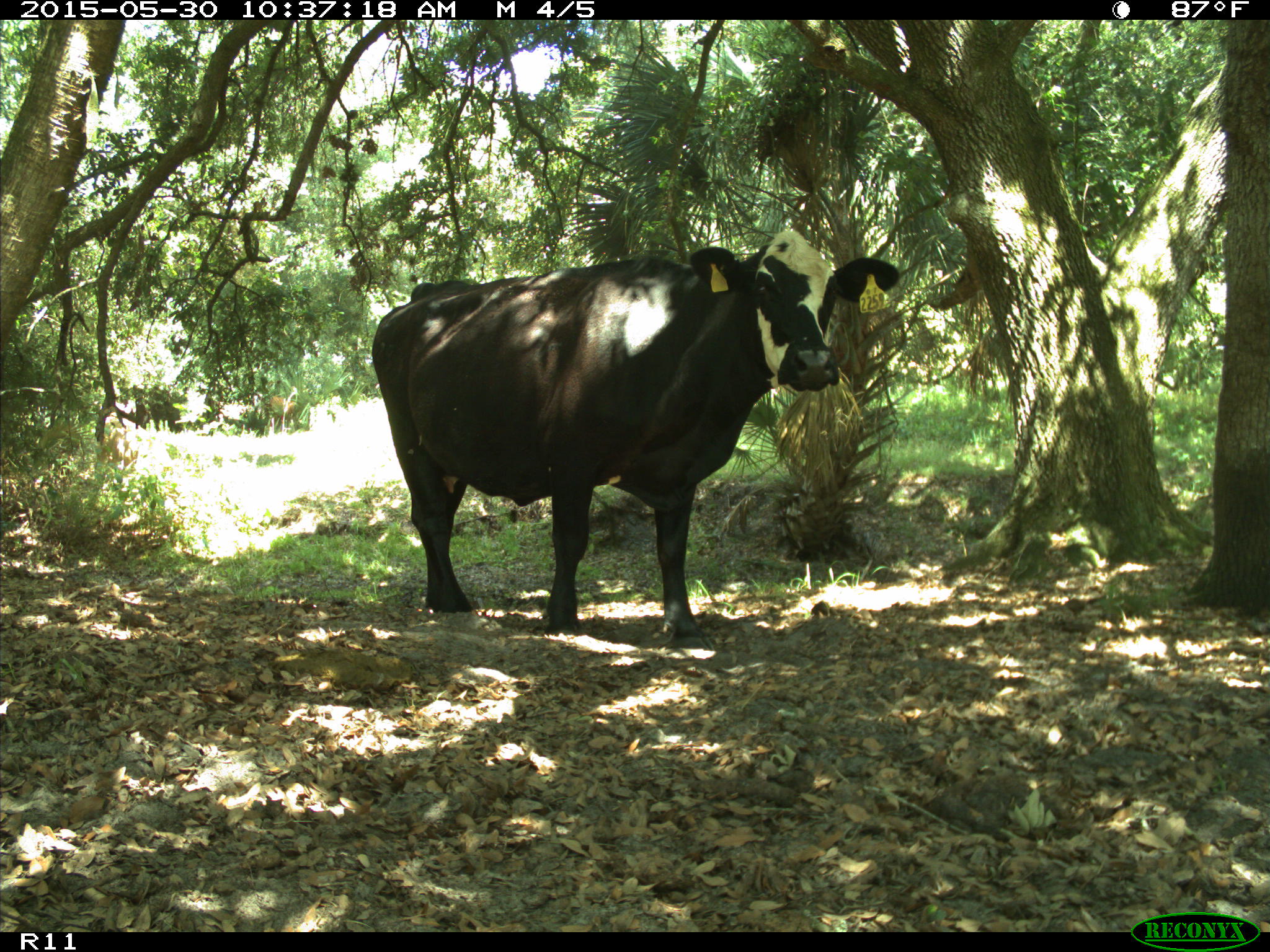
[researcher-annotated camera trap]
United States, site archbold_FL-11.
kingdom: Animalia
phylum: Chordata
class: Mammalia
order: Artiodactyla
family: Bovidae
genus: Bos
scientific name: Bos taurus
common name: domestic cow